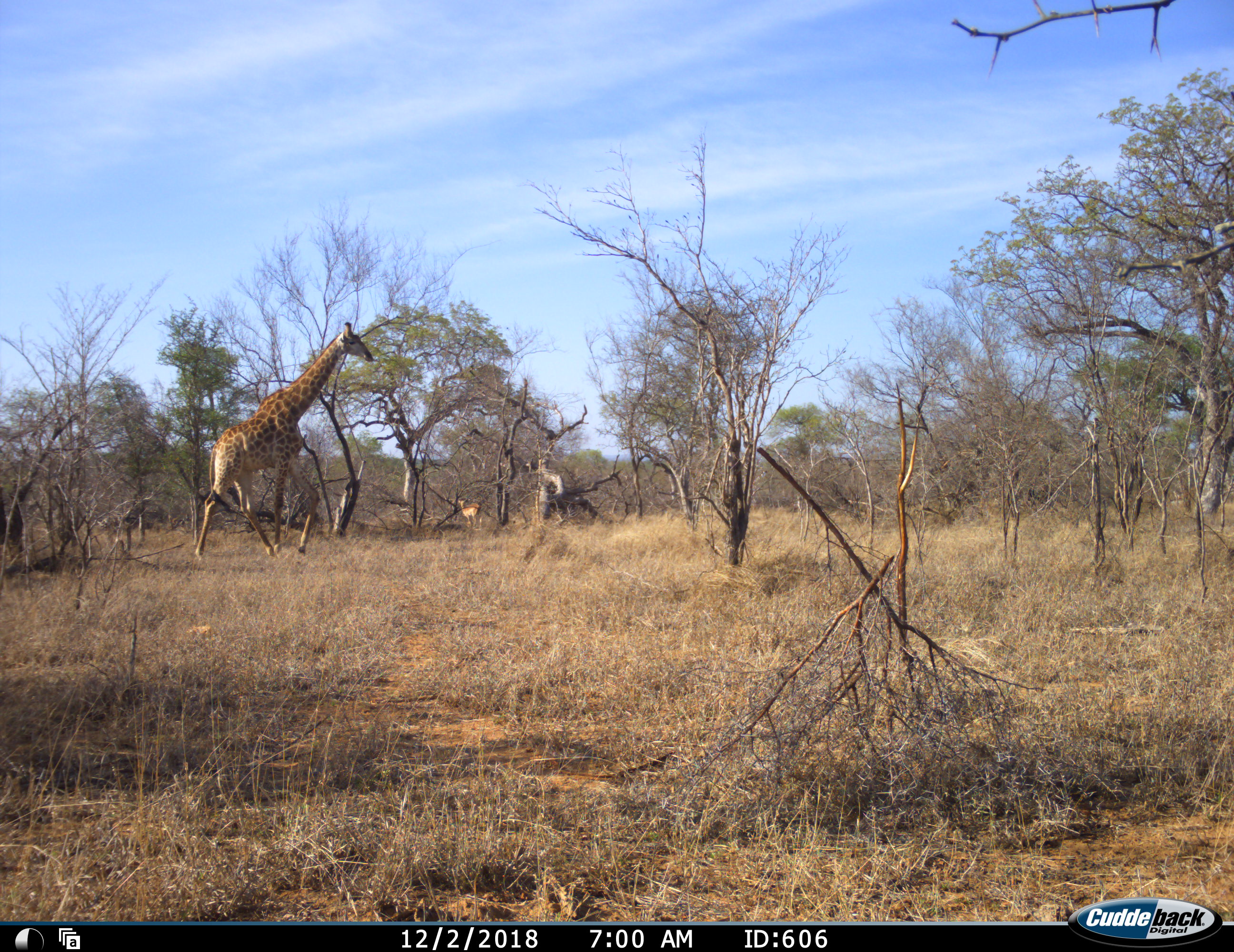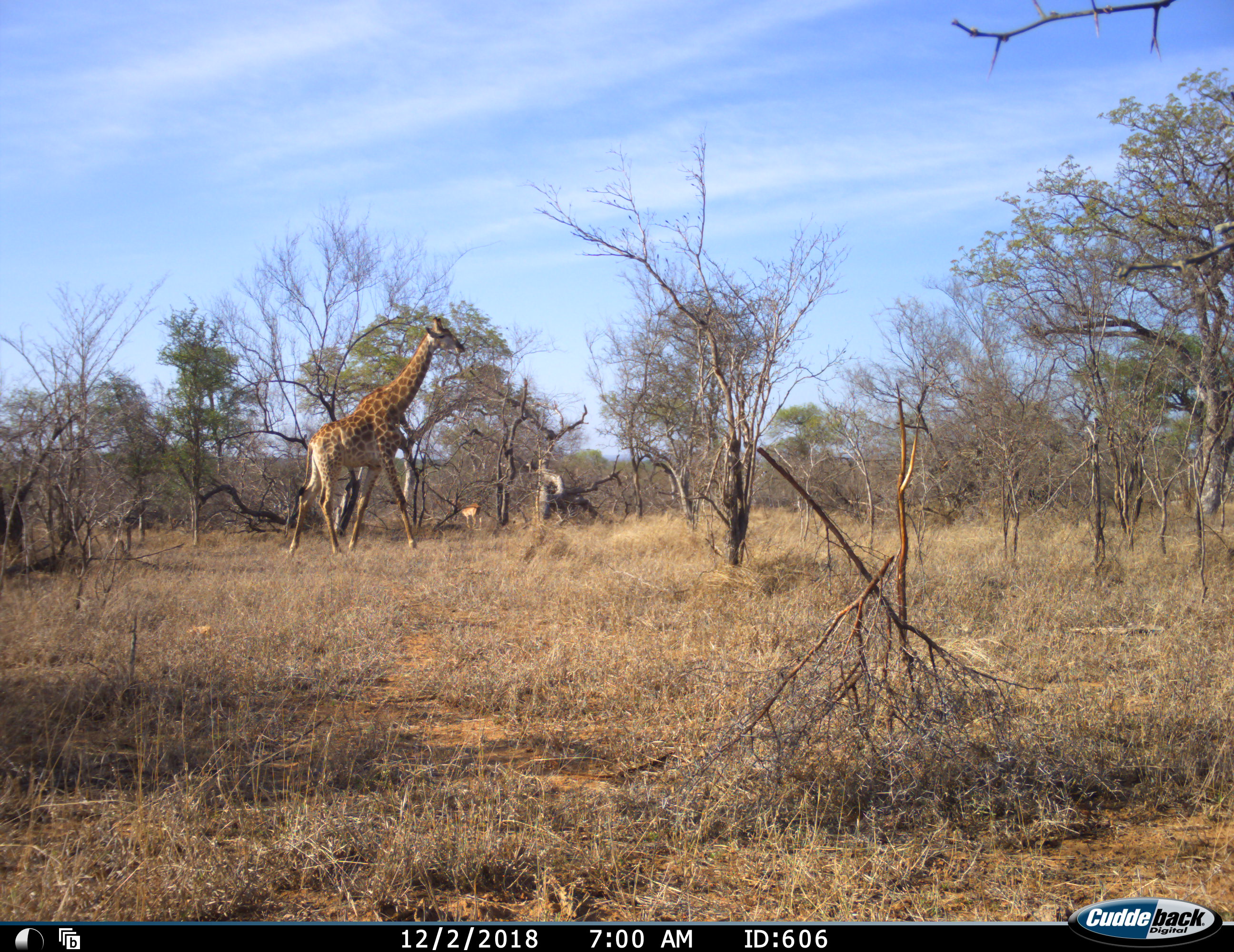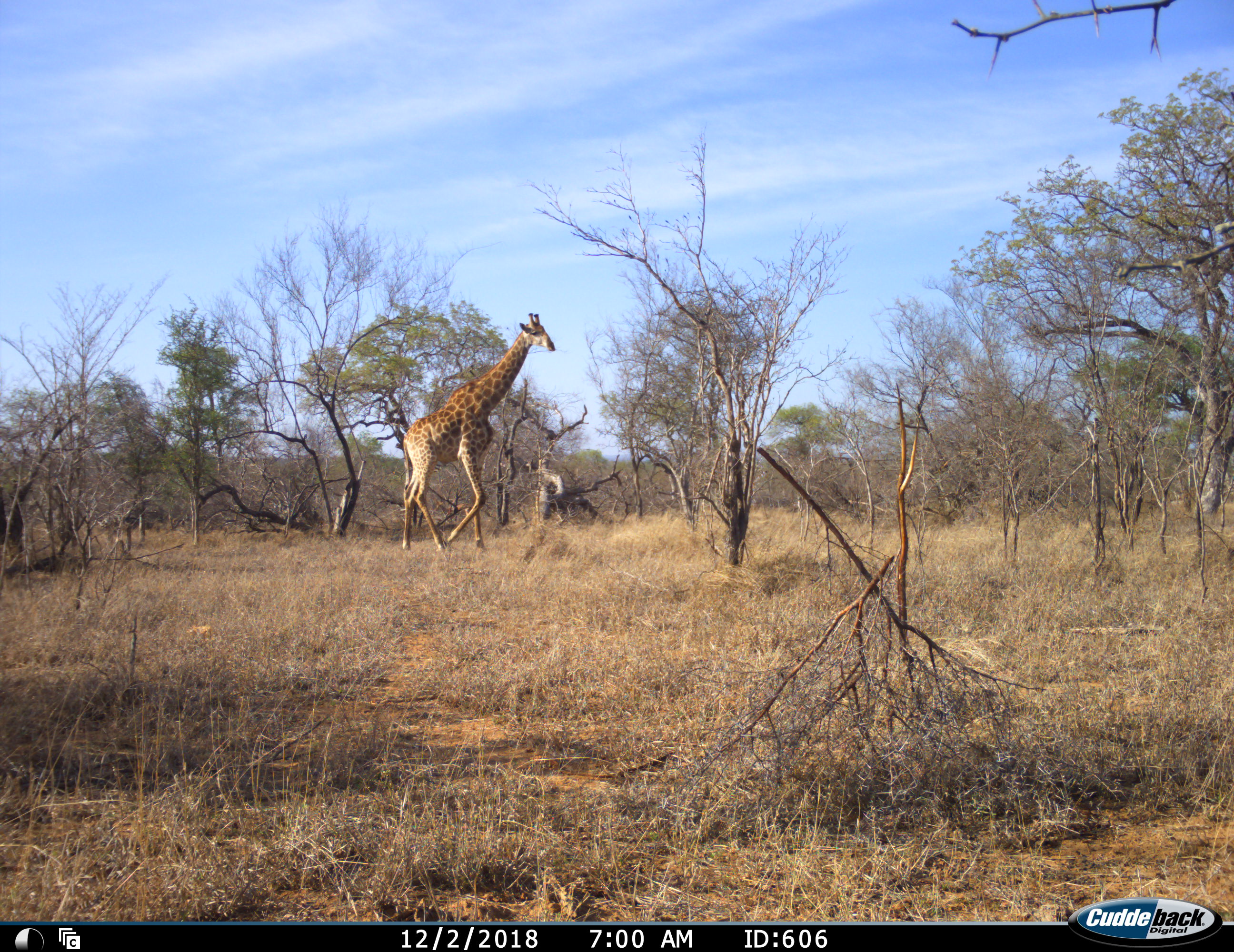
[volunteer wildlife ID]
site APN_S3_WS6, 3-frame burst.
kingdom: Animalia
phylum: Chordata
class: Mammalia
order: Artiodactyla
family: Giraffidae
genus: Giraffa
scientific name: Giraffa camelopardalis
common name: giraffe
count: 1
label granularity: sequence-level